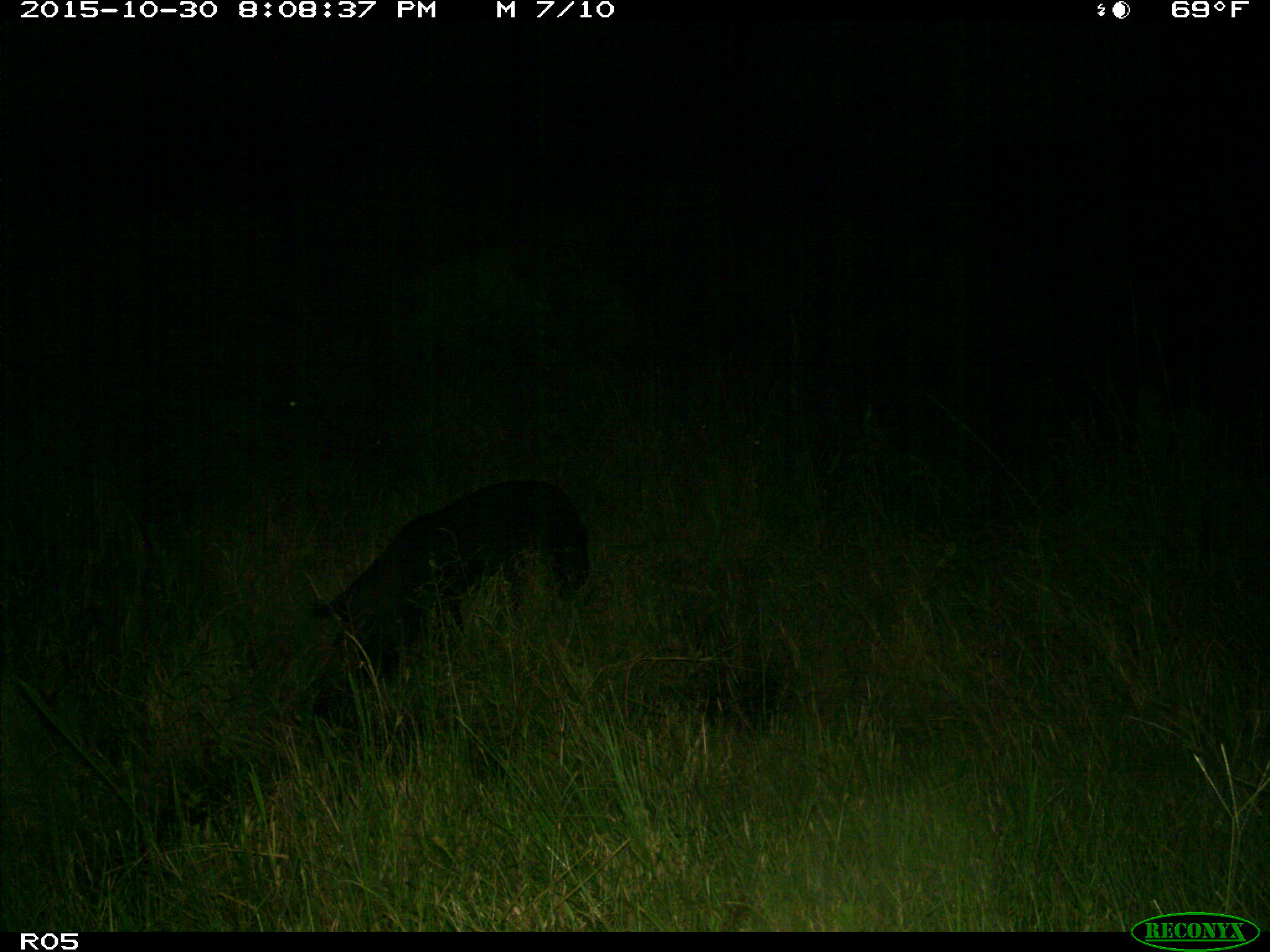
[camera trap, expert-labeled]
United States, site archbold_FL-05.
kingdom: Animalia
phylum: Chordata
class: Mammalia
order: Artiodactyla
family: Suidae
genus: Sus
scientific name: Sus scrofa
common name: wild boar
Sus scrofa (wild boar).